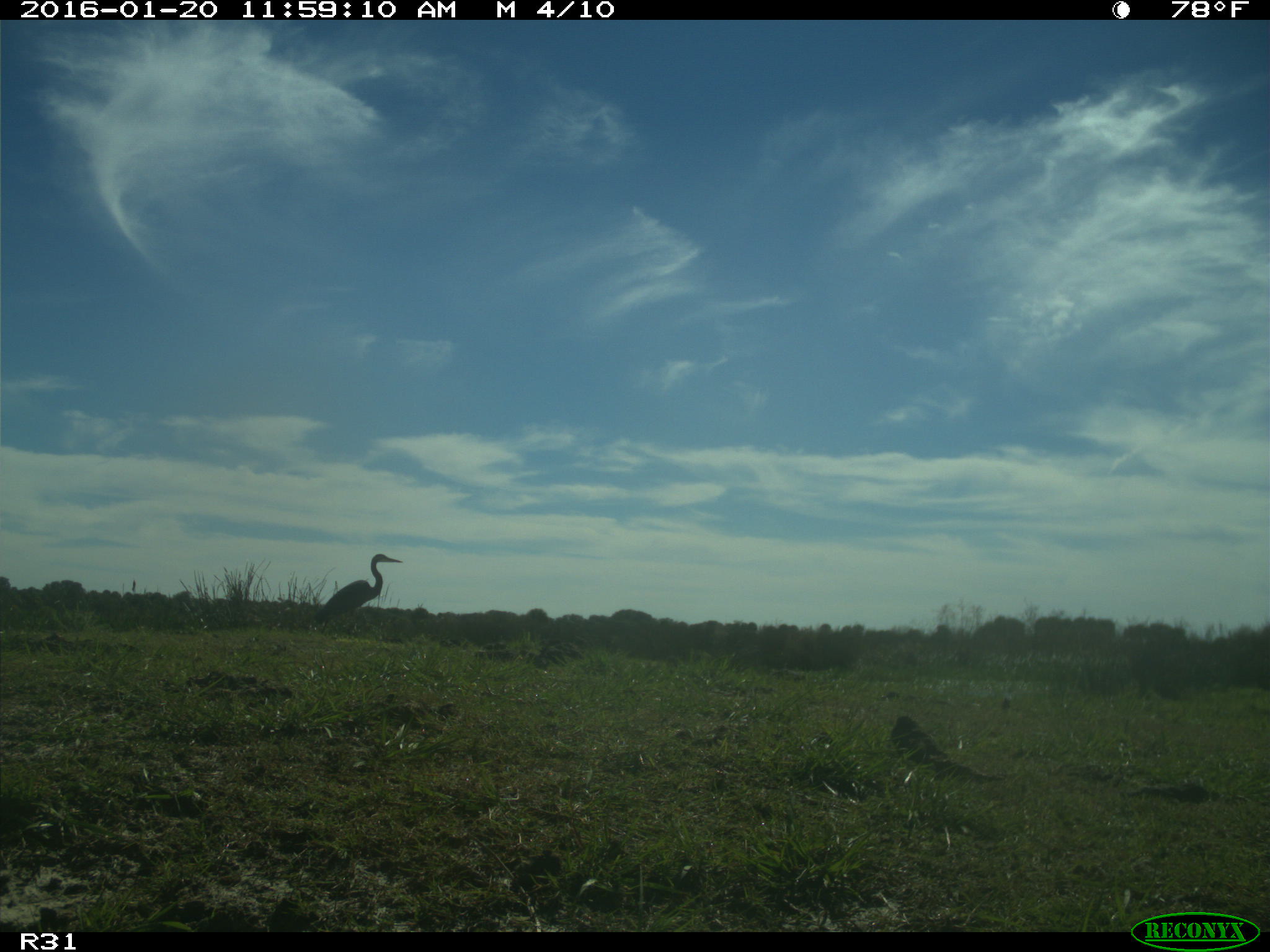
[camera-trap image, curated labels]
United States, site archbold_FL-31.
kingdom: Animalia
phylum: Chordata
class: Aves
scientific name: Aves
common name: birds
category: unidentified bird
Unidentified bird (birds) (Aves).